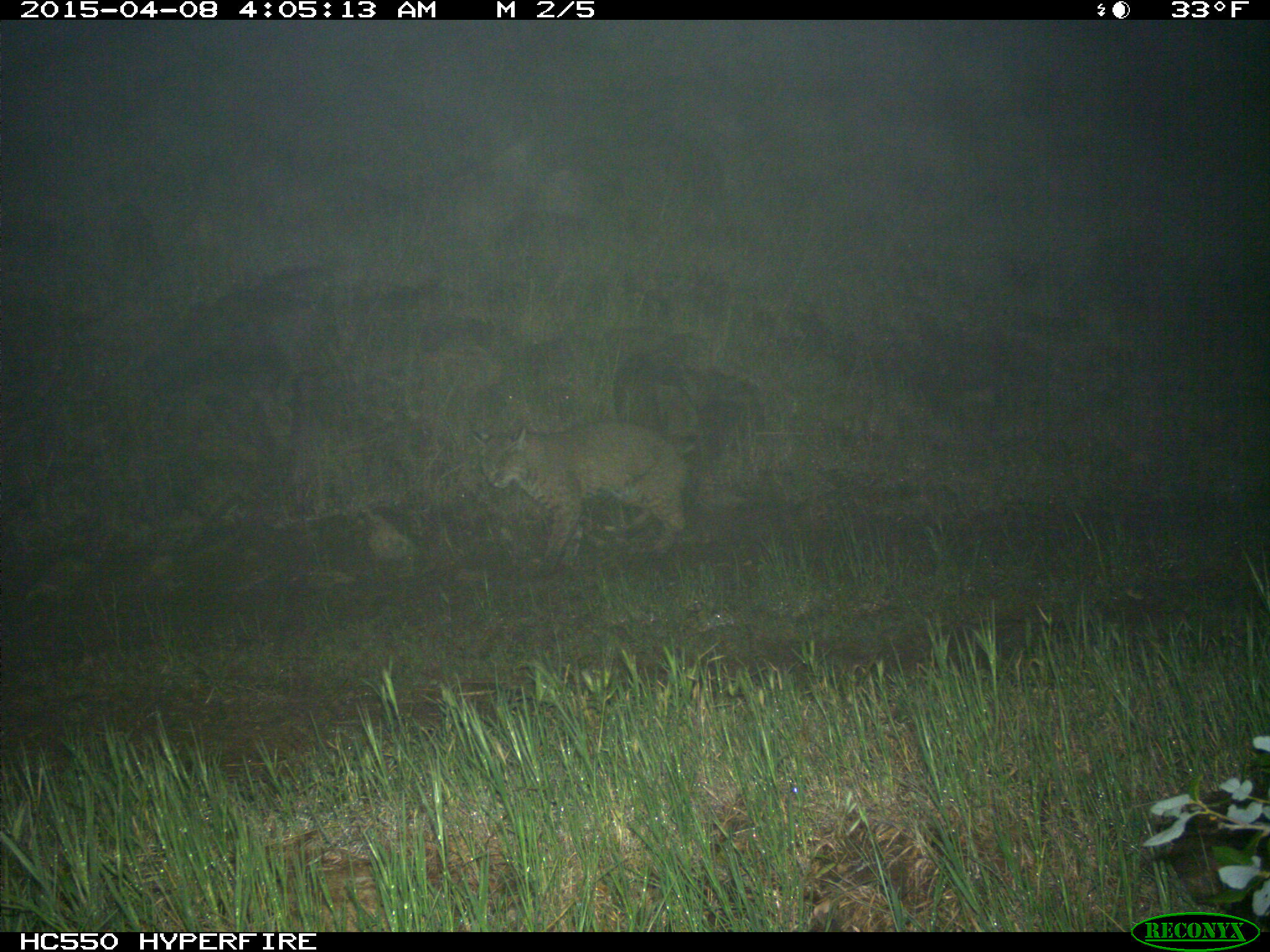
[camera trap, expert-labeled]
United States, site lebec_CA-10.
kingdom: Animalia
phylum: Chordata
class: Mammalia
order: Carnivora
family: Felidae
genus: Lynx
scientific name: Lynx rufus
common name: bobcat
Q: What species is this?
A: Lynx rufus (bobcat).